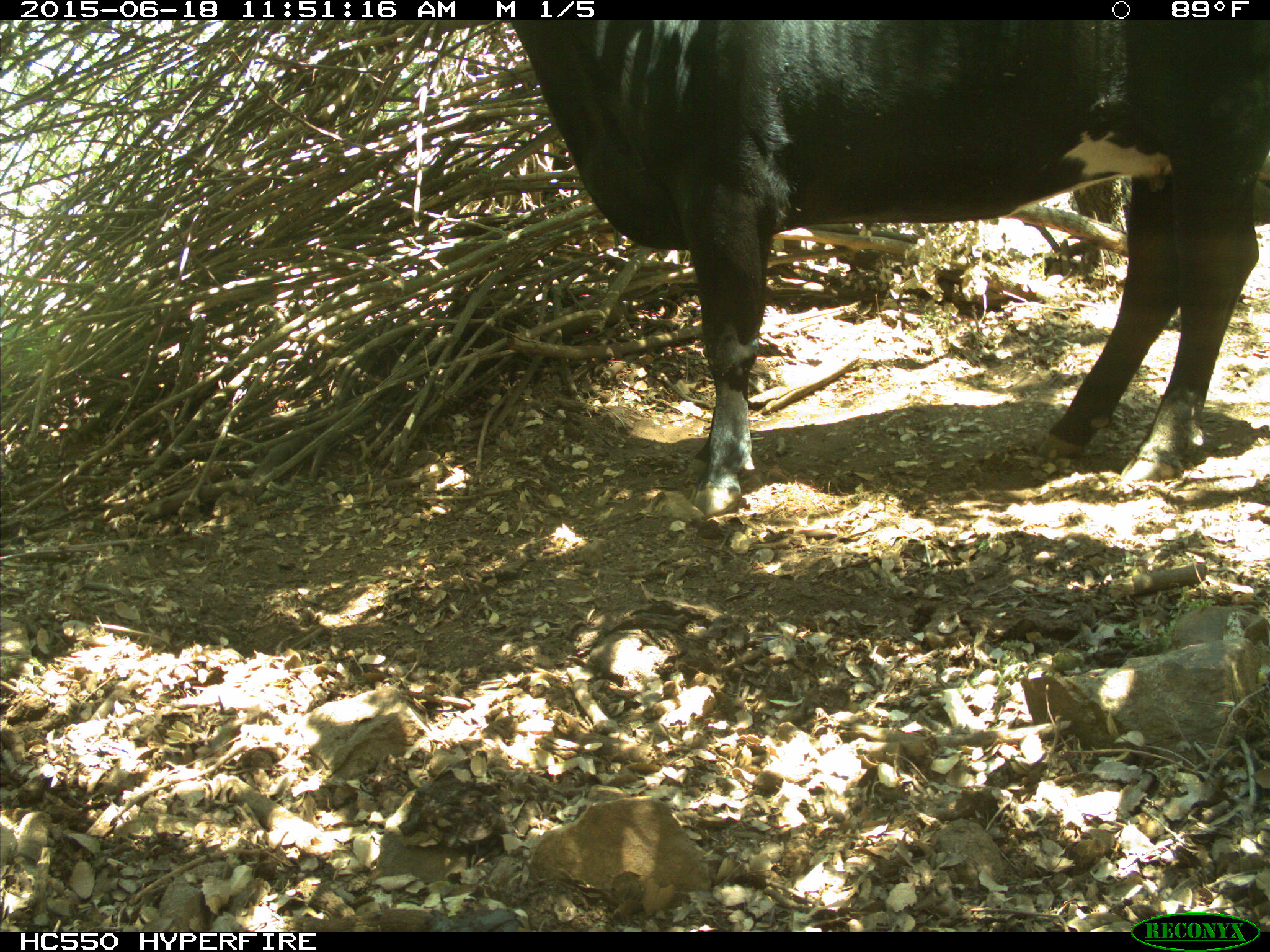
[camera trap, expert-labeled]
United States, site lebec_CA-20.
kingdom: Animalia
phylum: Chordata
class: Mammalia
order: Artiodactyla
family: Bovidae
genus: Bos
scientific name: Bos taurus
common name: domestic cow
Bos taurus (domestic cow).